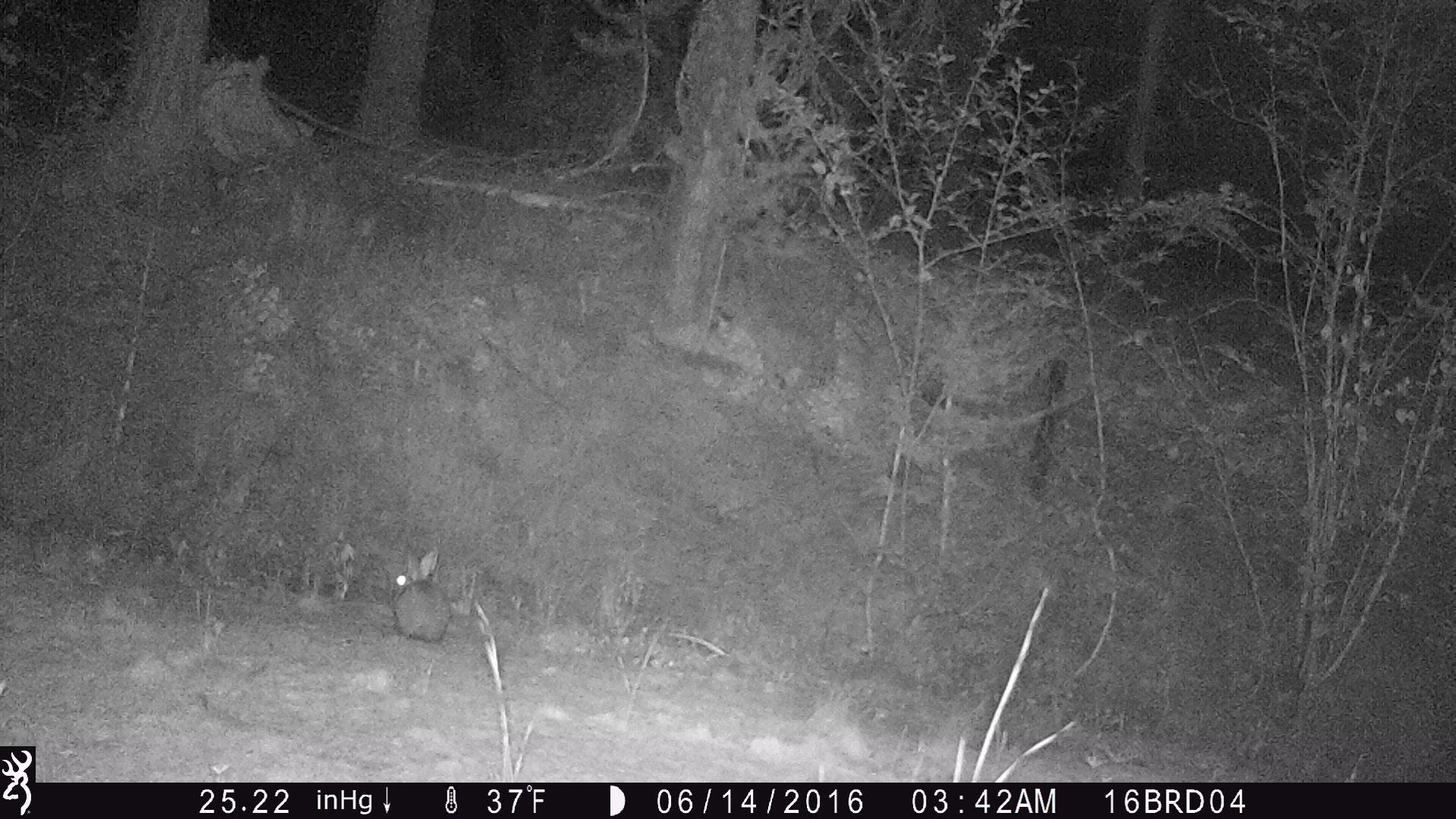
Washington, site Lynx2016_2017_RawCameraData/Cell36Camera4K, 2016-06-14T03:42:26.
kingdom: Animalia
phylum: Chordata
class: Mammalia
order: Lagomorpha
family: Leporidae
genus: Lepus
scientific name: Lepus americanus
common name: snowshoe hare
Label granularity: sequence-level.